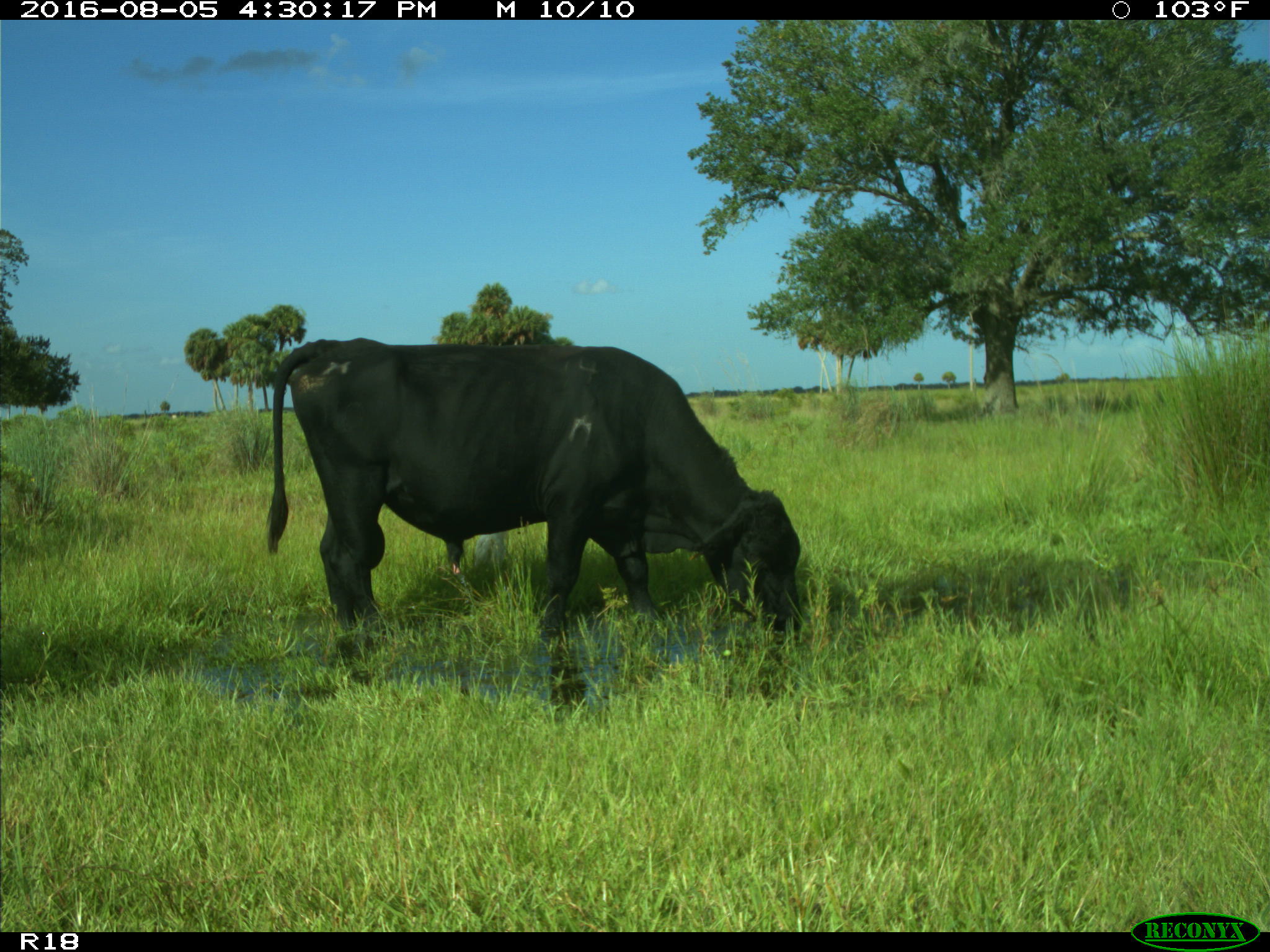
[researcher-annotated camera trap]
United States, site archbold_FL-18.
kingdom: Animalia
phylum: Chordata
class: Mammalia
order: Artiodactyla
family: Bovidae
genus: Bos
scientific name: Bos taurus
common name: domestic cow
Bos taurus (domestic cow).